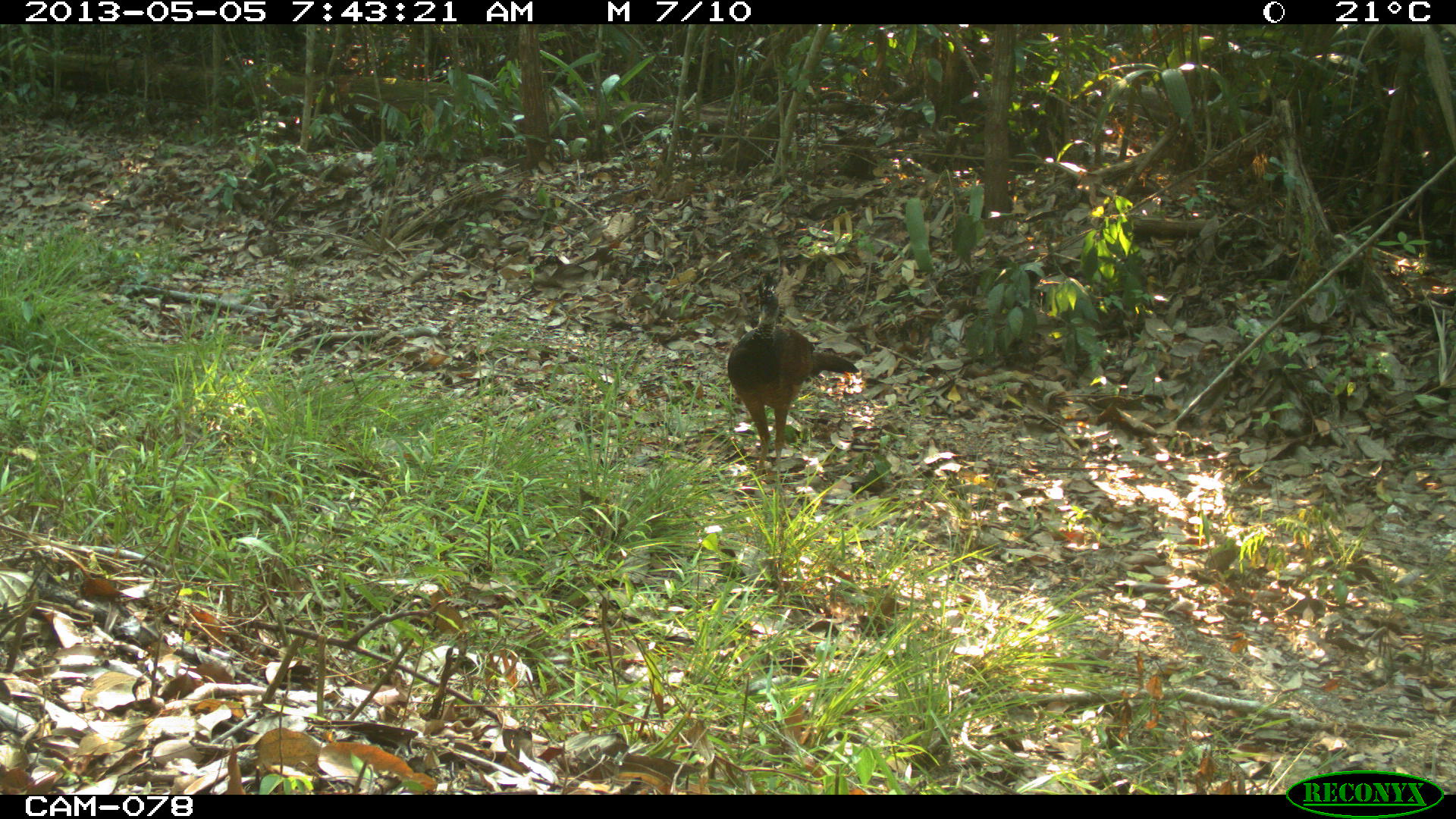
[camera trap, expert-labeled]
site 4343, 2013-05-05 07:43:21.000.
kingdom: Animalia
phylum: Chordata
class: Aves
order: Galliformes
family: Cracidae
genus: Crax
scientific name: Crax rubra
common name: great curassow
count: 1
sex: female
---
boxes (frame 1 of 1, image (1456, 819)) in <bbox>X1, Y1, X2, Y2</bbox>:
crax rubra: <bbox>725, 272, 860, 479</bbox>